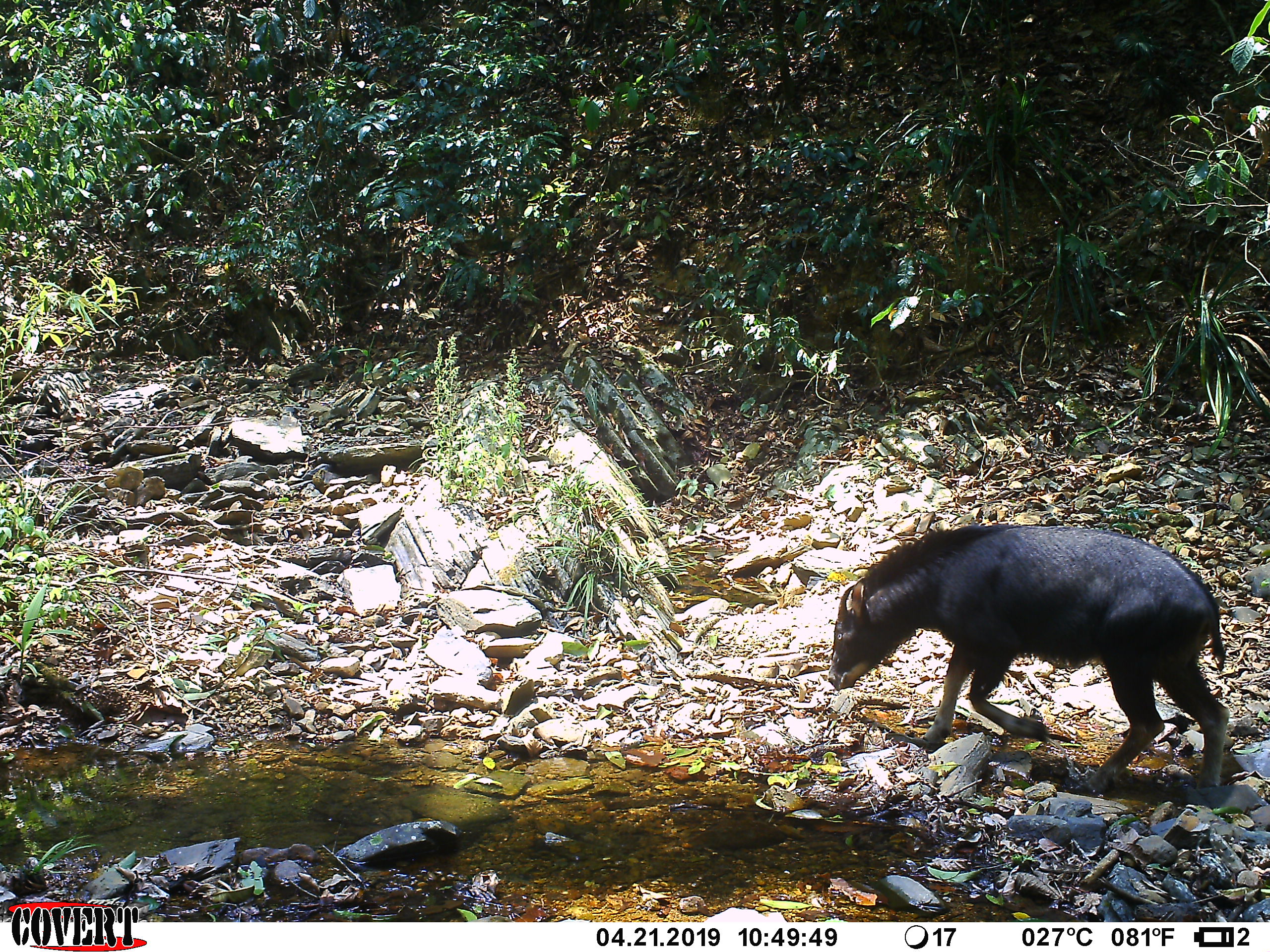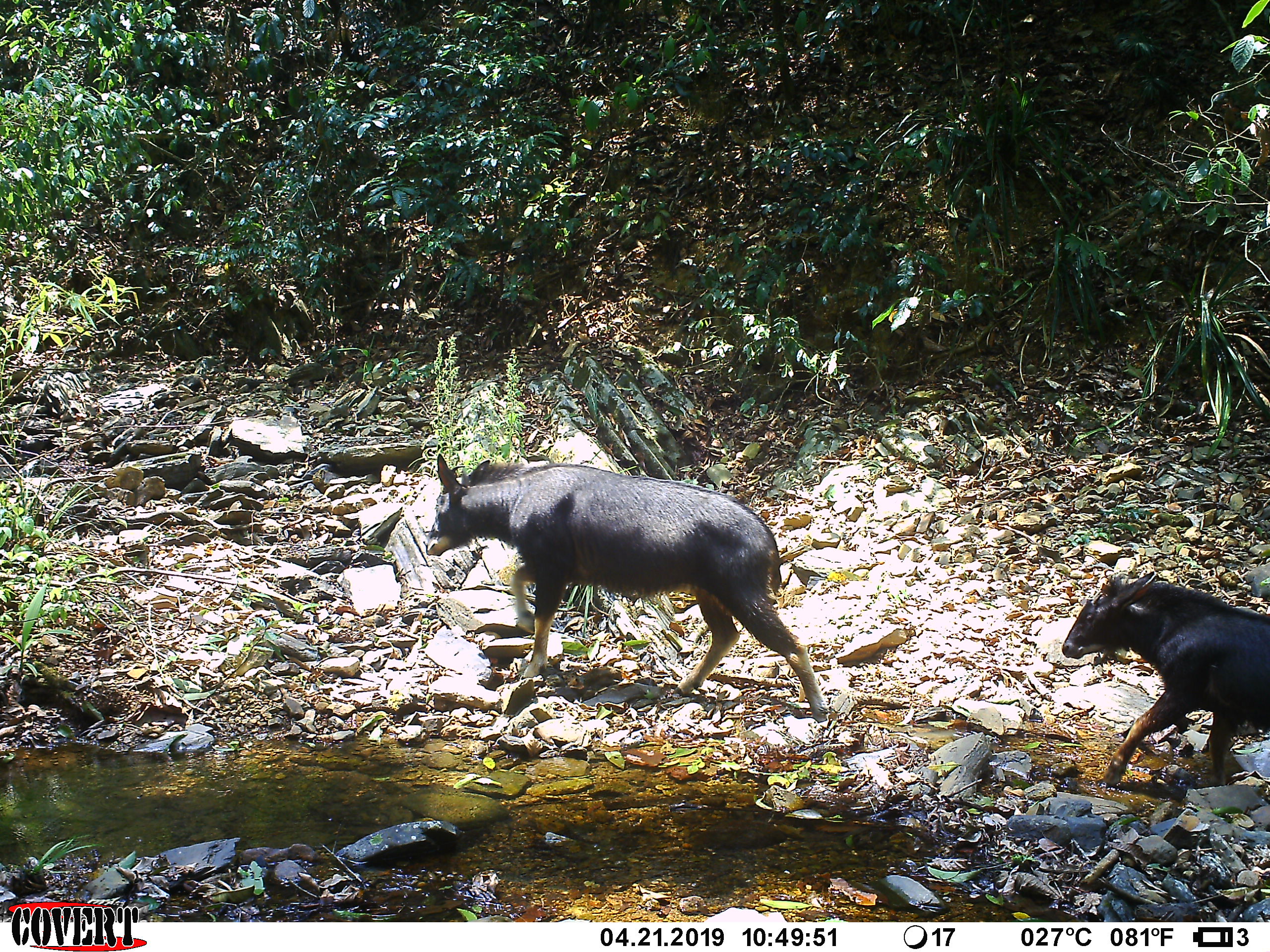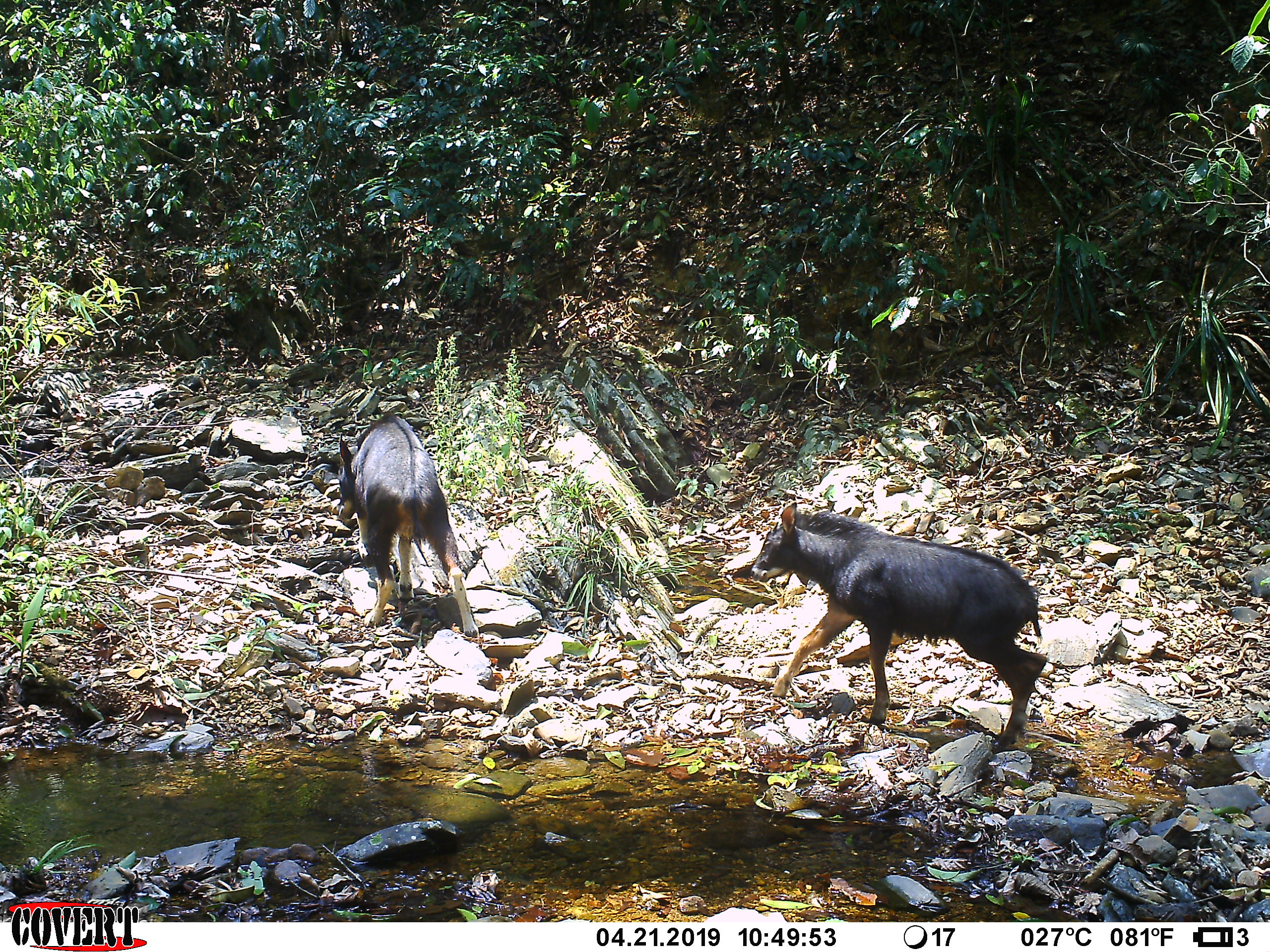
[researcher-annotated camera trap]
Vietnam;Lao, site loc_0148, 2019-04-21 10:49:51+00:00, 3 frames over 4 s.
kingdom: Animalia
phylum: Chordata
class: Mammalia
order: Artiodactyla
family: Bovidae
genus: Capricornis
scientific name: Capricornis sumatraensis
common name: chinese serow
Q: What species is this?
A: Chinese serow (Capricornis sumatraensis).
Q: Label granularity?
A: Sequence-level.